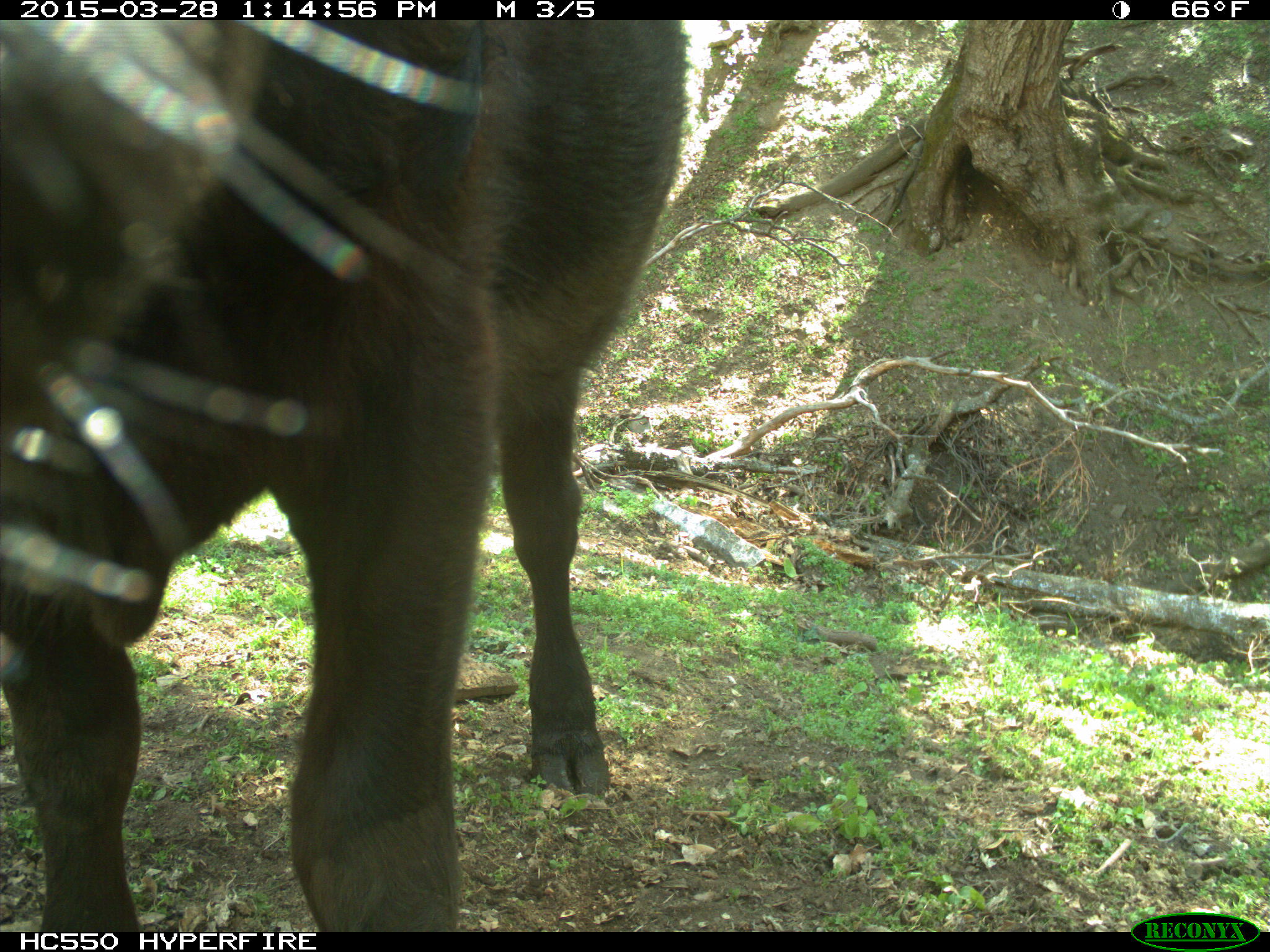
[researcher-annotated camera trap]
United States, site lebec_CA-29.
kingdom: Animalia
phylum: Chordata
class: Mammalia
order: Artiodactyla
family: Bovidae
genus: Bos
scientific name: Bos taurus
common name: domestic cow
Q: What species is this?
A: Bos taurus (domestic cow).